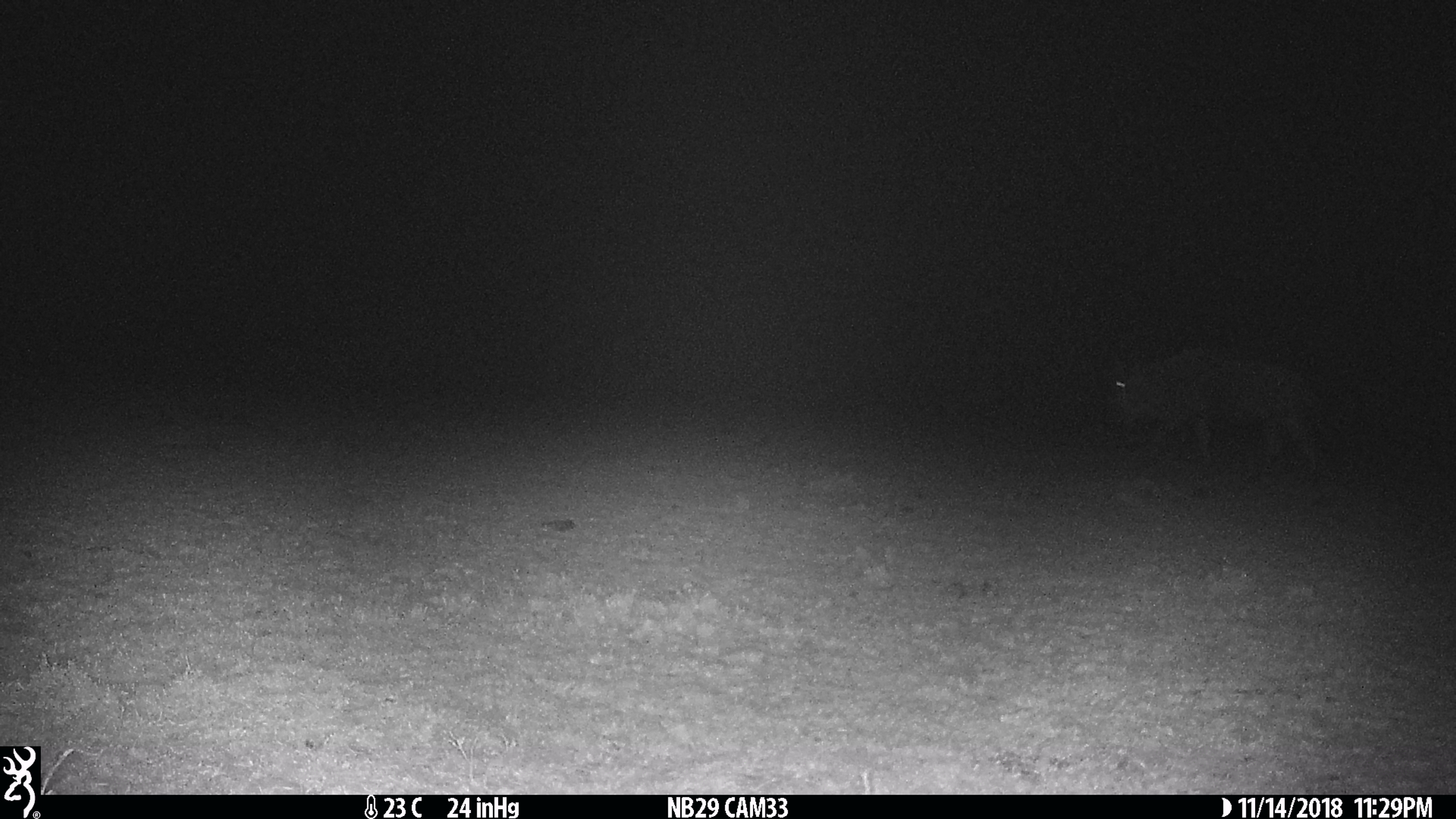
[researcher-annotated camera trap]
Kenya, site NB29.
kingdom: Animalia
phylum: Chordata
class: Mammalia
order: Artiodactyla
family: Bovidae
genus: Connochaetes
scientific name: Connochaetes taurinus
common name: blue wildebeest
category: wildebeest